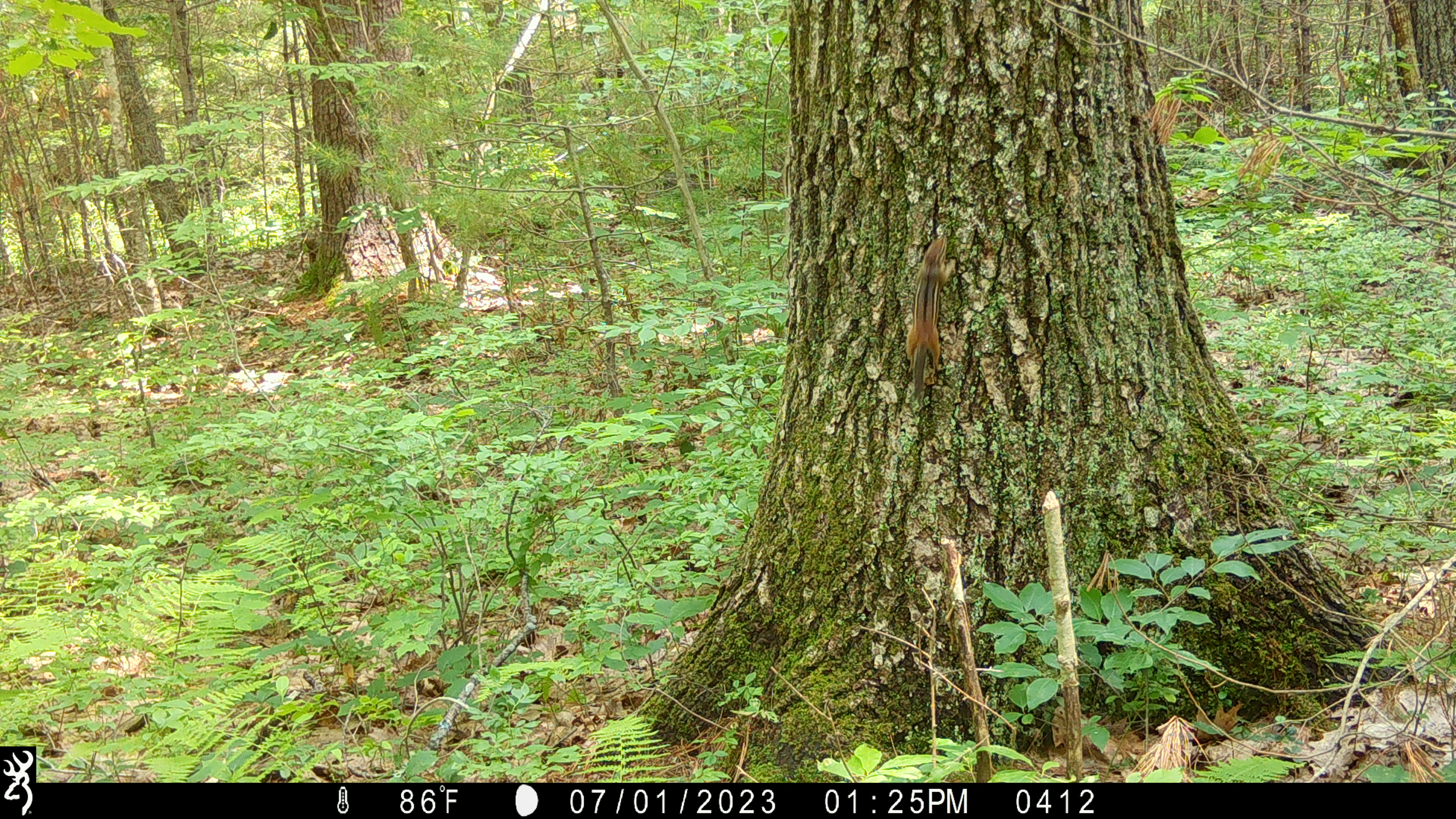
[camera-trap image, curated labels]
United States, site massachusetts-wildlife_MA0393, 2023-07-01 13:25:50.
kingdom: Animalia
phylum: Chordata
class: Mammalia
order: Rodentia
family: Sciuridae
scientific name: Tamiini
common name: chipmunk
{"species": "chipmunk (Tamiini)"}